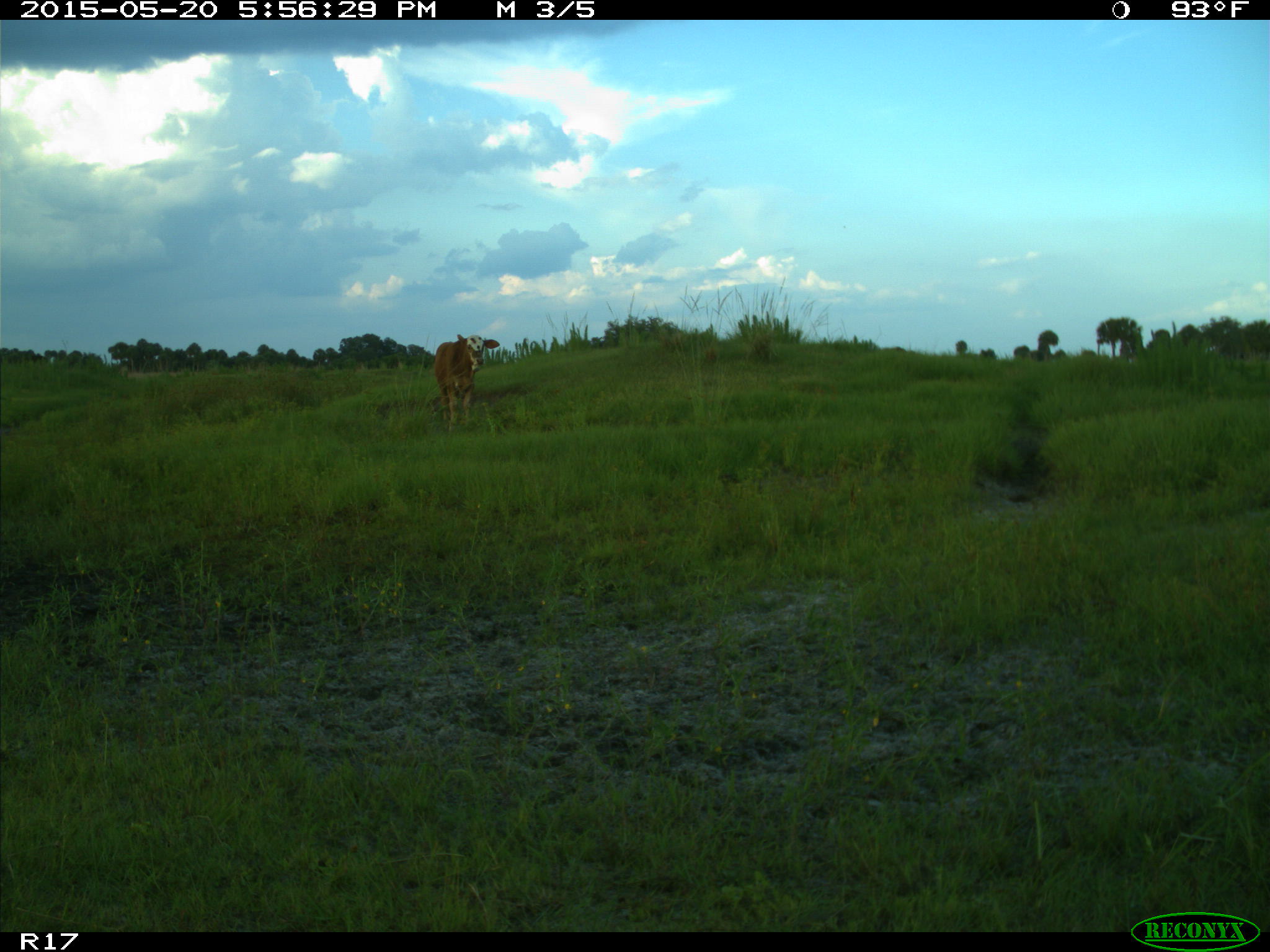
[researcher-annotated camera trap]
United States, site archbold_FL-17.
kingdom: Animalia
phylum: Chordata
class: Mammalia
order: Artiodactyla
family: Bovidae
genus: Bos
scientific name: Bos taurus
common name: domestic cow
Bos taurus (domestic cow).